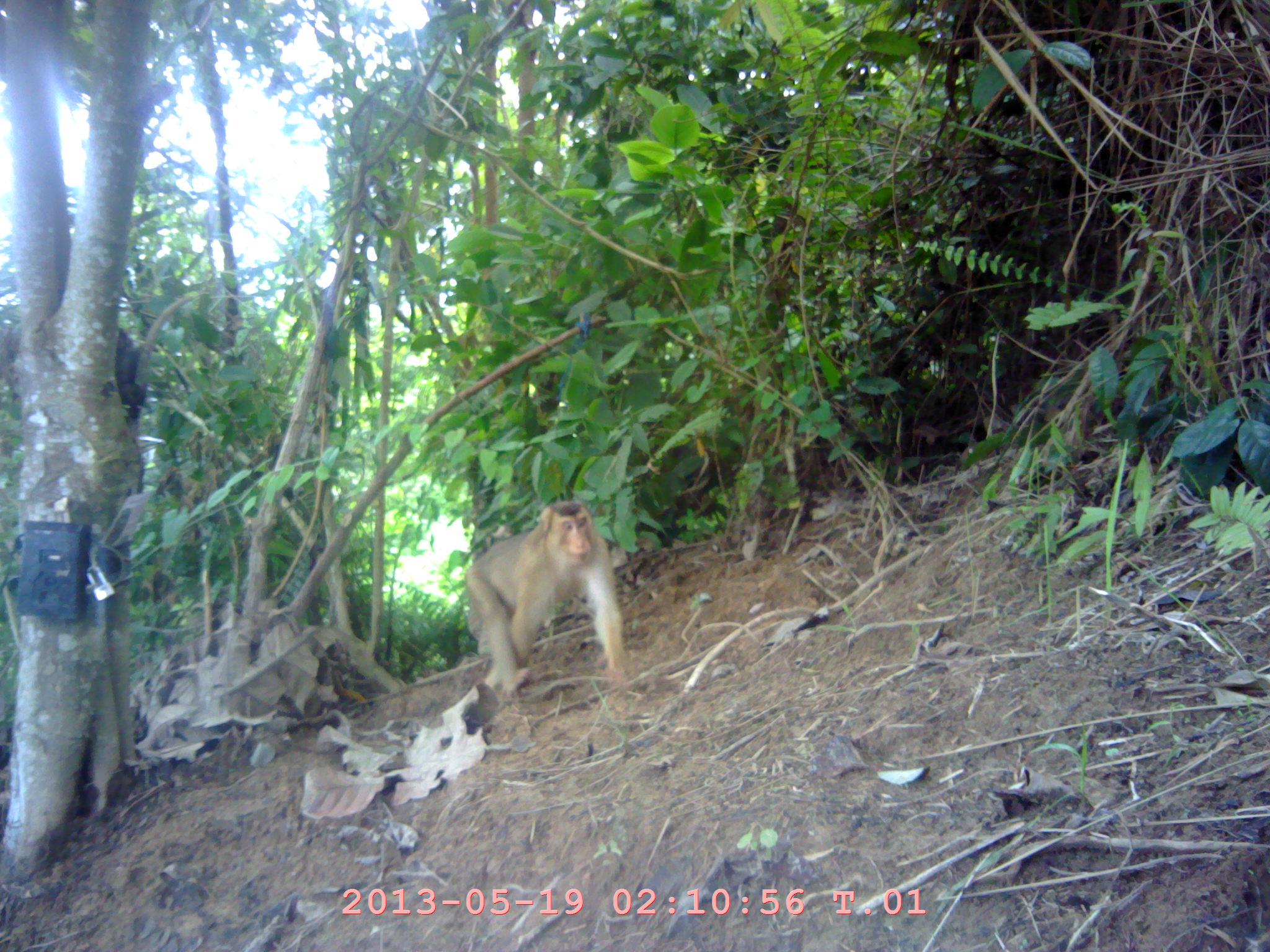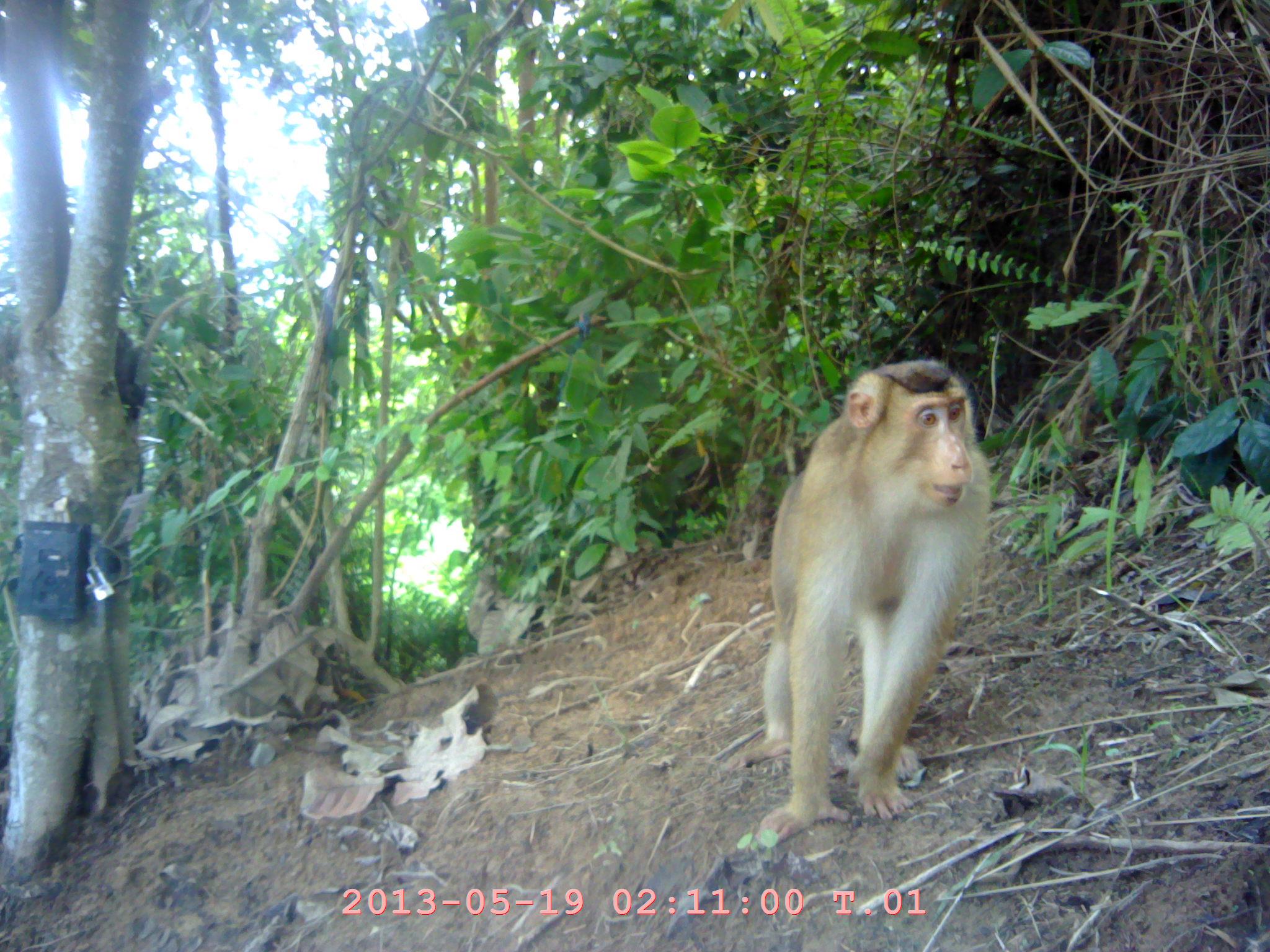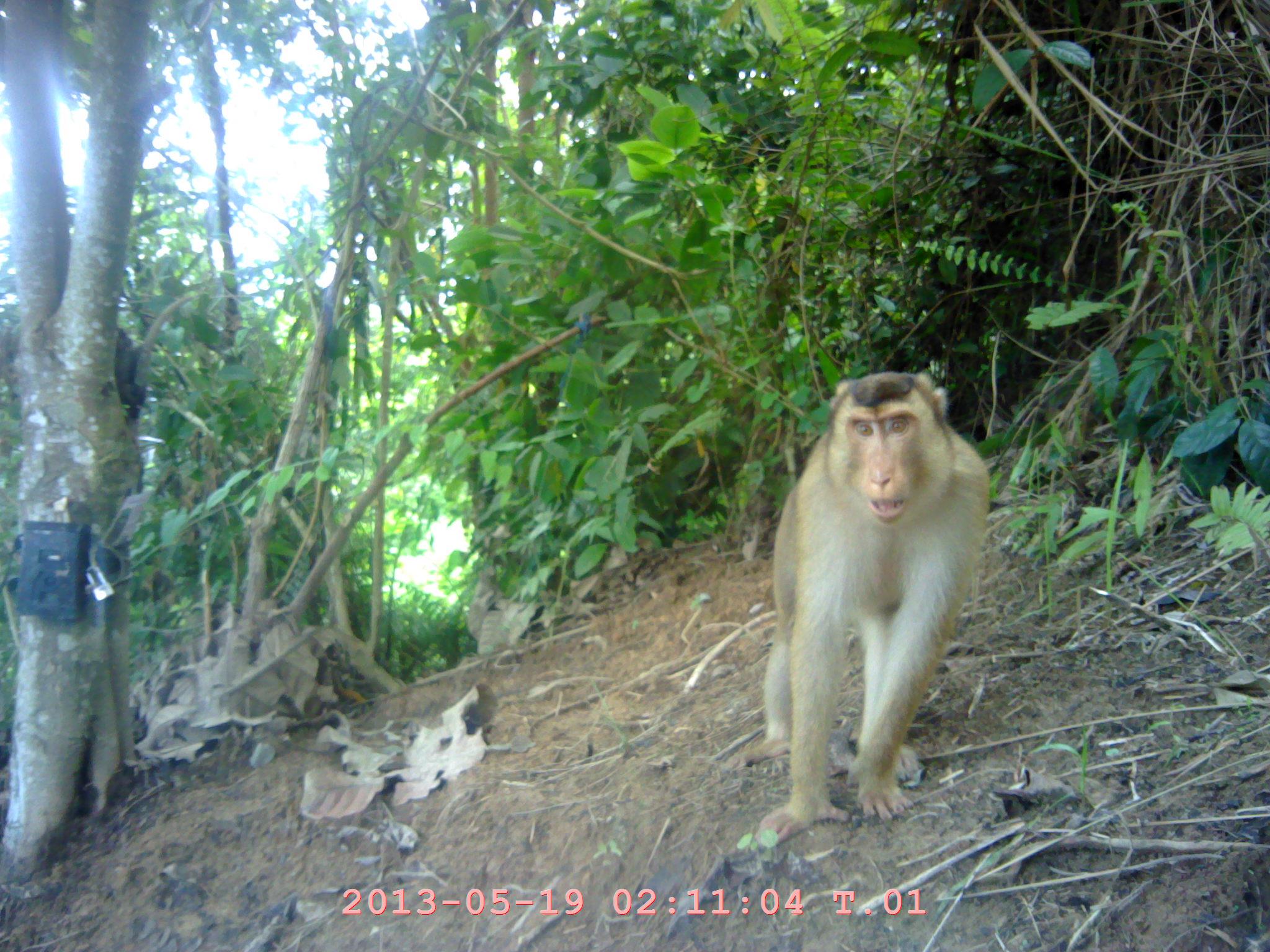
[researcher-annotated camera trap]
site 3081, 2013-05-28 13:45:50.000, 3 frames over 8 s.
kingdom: Animalia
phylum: Chordata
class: Mammalia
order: Primates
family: Cercopithecidae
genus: Macaca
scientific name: Macaca nemestrina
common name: southern pig-tailed macaque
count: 1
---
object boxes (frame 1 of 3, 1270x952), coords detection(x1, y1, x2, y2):
macaca nemestrina: detection(460, 498, 632, 692)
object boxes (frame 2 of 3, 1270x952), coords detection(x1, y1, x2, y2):
macaca nemestrina: detection(727, 355, 991, 845)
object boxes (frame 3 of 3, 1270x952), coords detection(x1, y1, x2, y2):
macaca nemestrina: detection(746, 366, 990, 852)